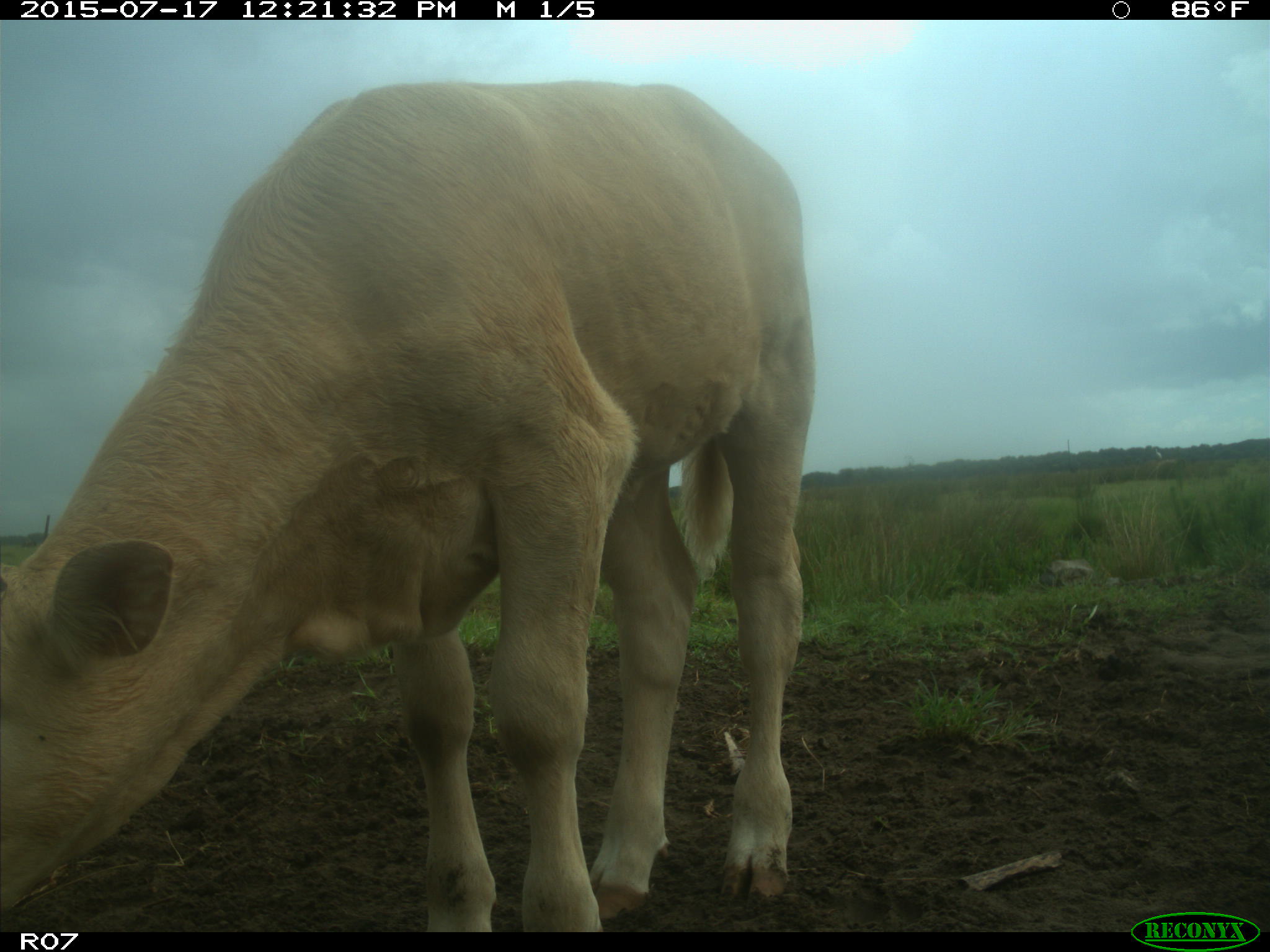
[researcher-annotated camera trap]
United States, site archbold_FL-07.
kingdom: Animalia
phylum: Chordata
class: Mammalia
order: Artiodactyla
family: Bovidae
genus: Bos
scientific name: Bos taurus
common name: domestic cow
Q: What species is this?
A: Bos taurus (domestic cow).